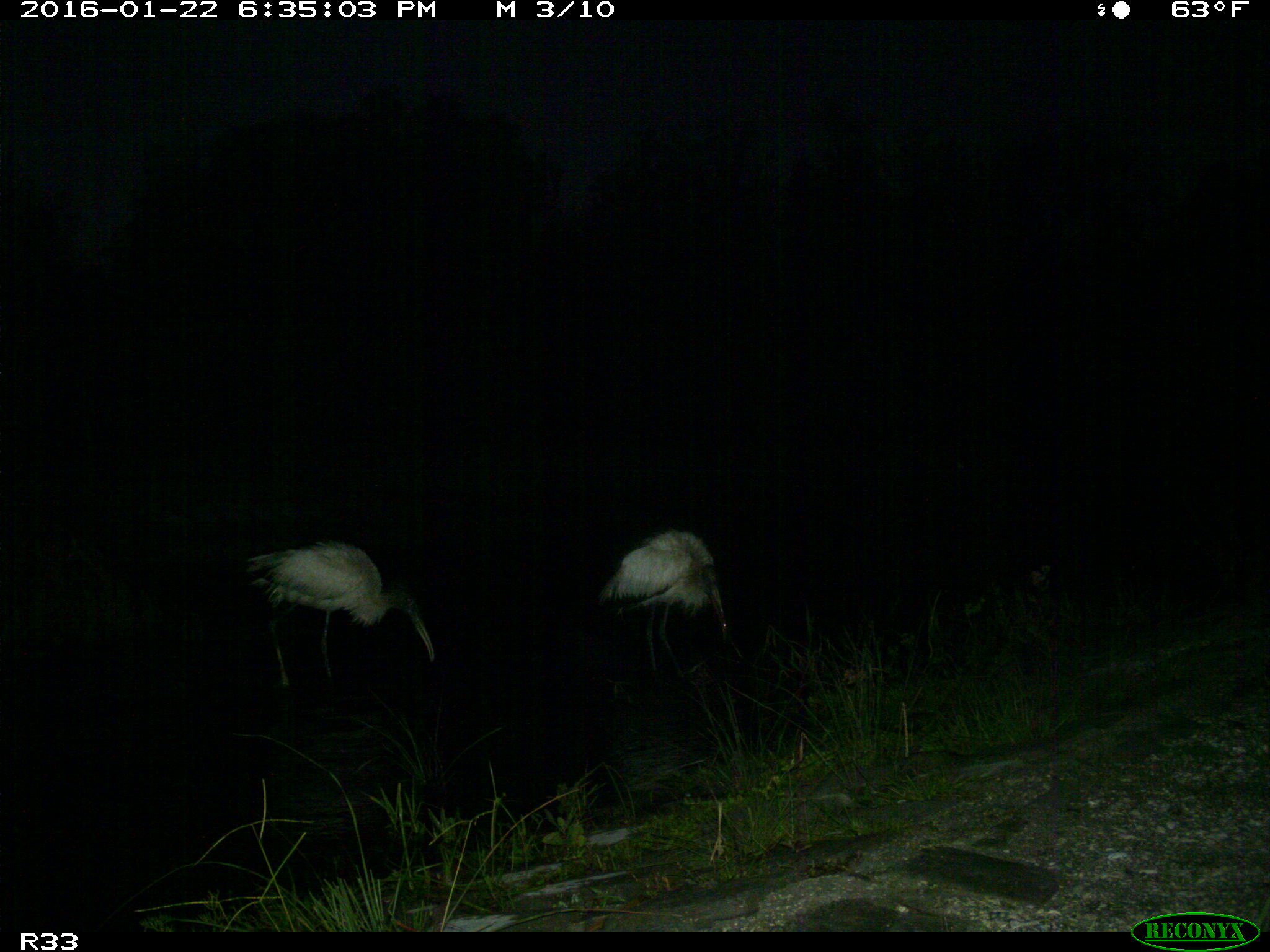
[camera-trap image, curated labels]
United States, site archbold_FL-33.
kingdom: Animalia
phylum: Chordata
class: Aves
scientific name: Aves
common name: birds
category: unidentified bird